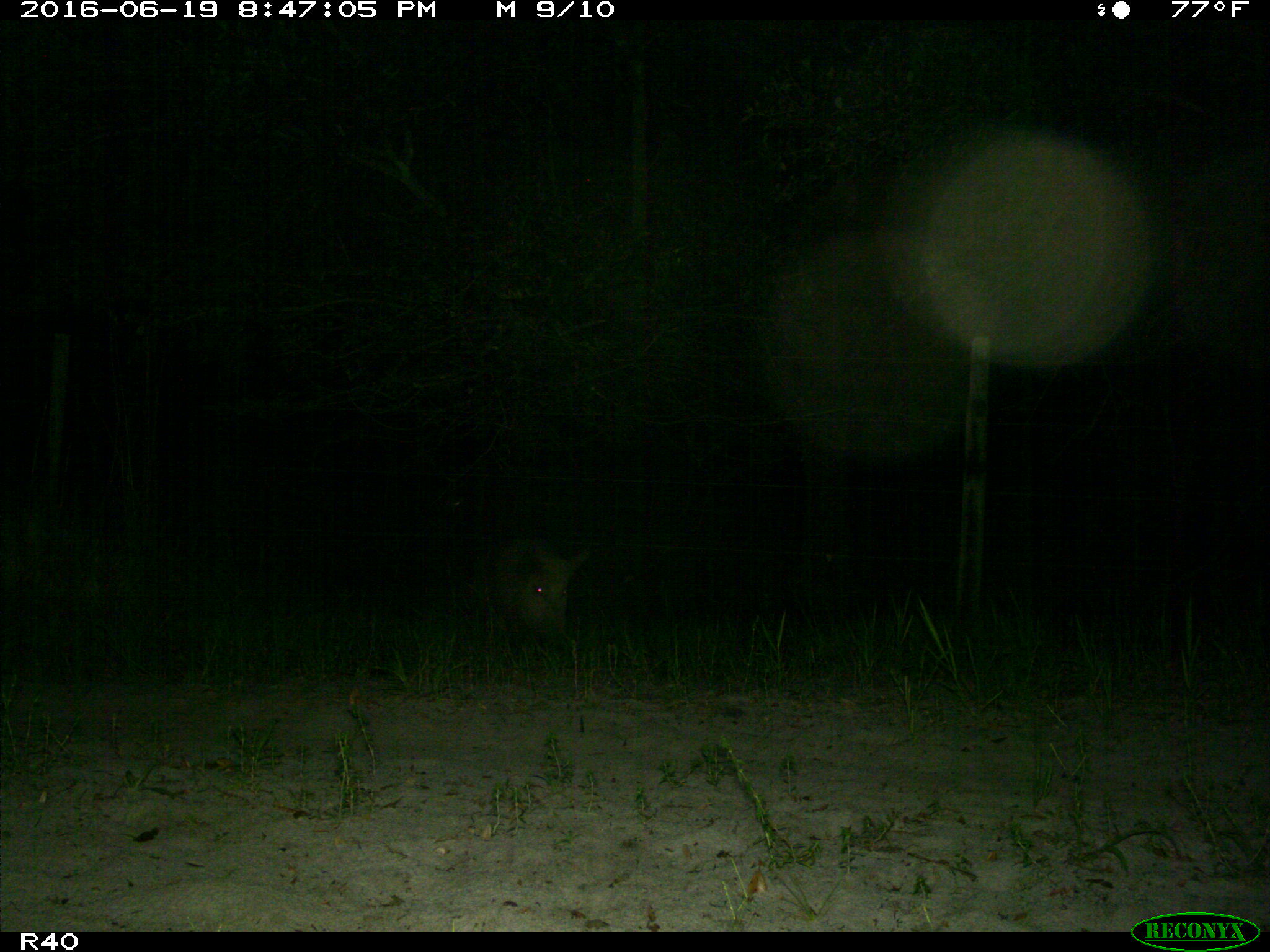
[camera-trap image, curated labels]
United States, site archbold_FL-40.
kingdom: Animalia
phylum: Chordata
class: Mammalia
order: Artiodactyla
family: Suidae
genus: Sus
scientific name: Sus scrofa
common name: wild boar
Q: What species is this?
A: Sus scrofa (wild boar).